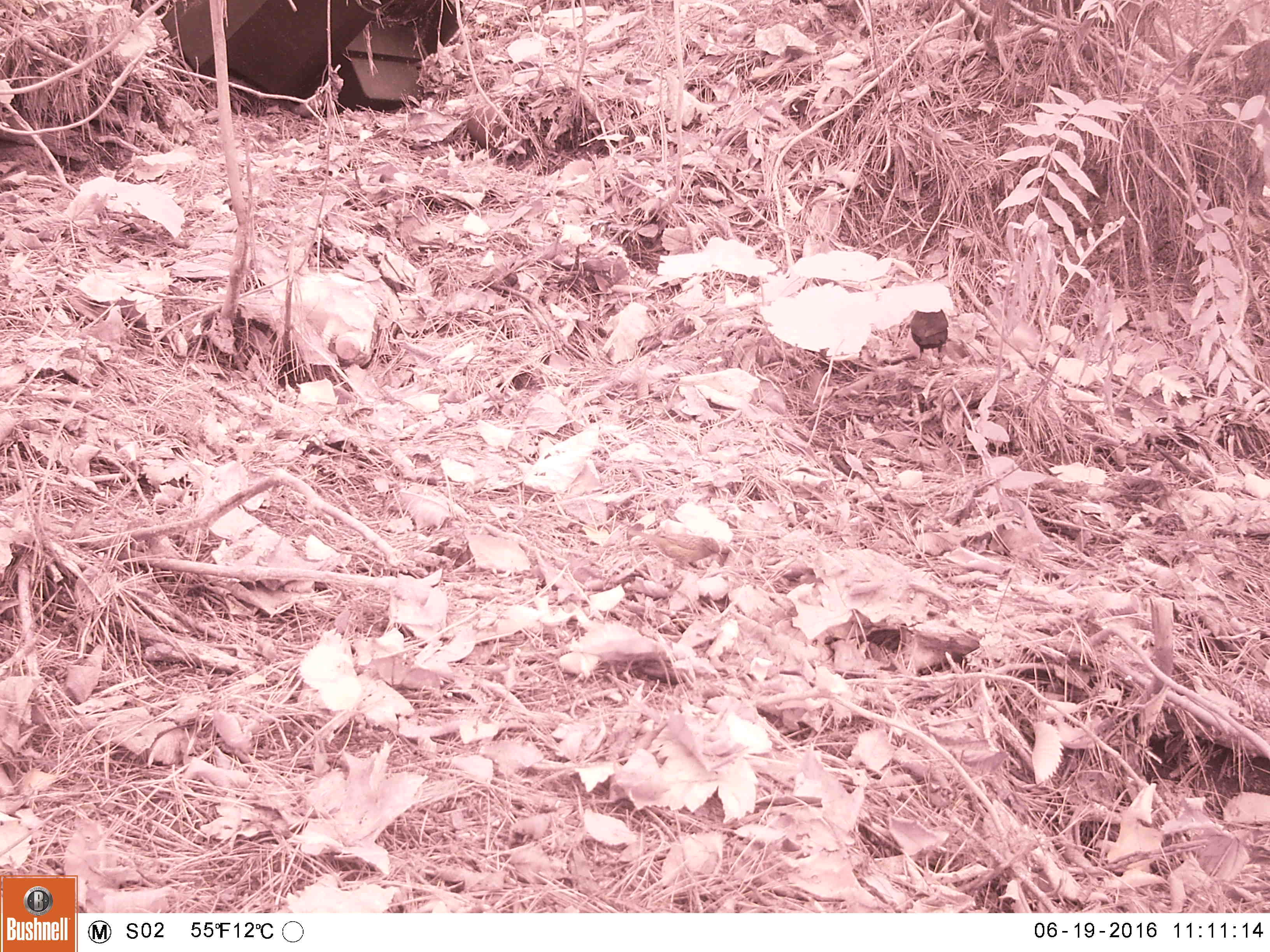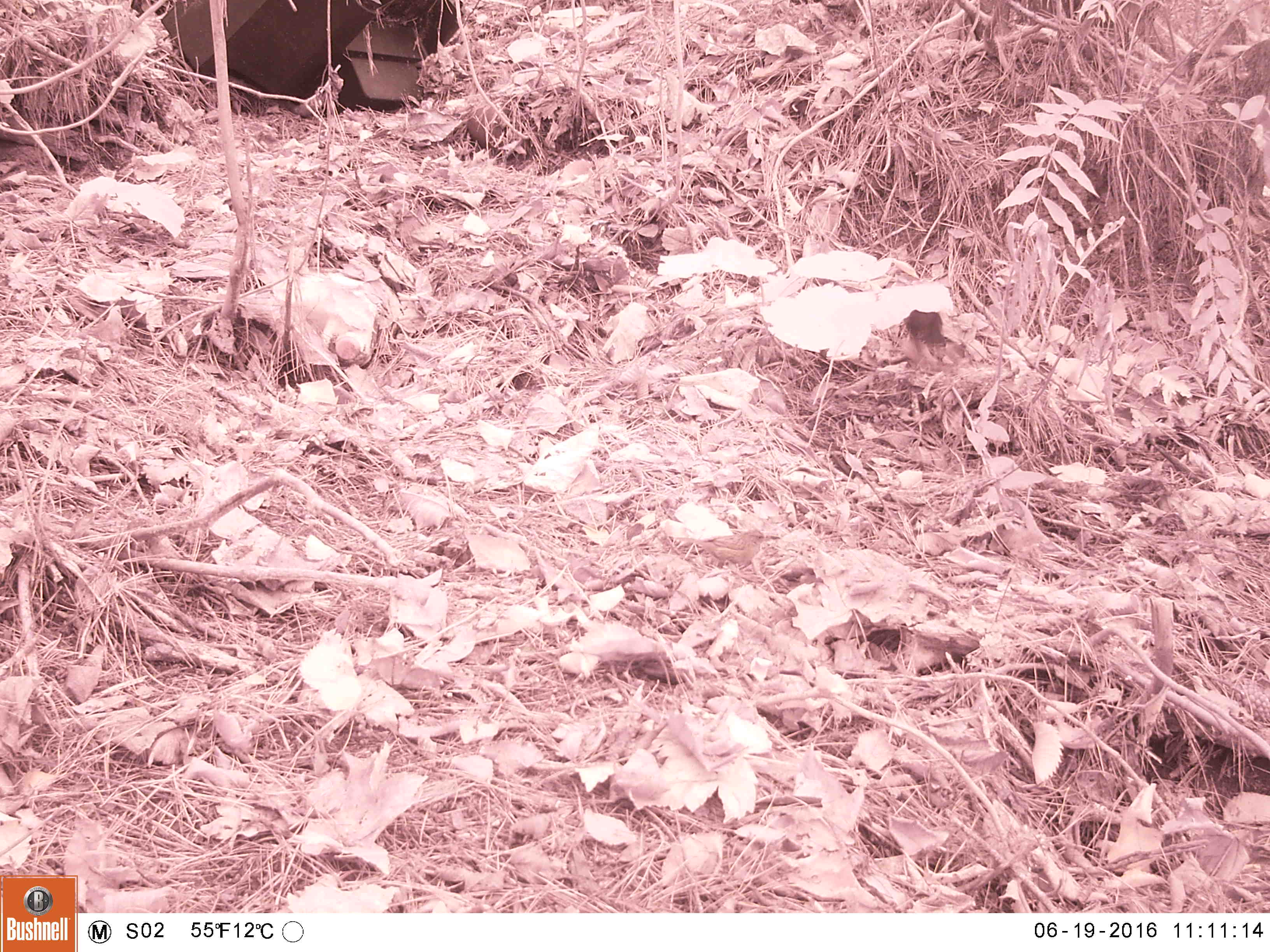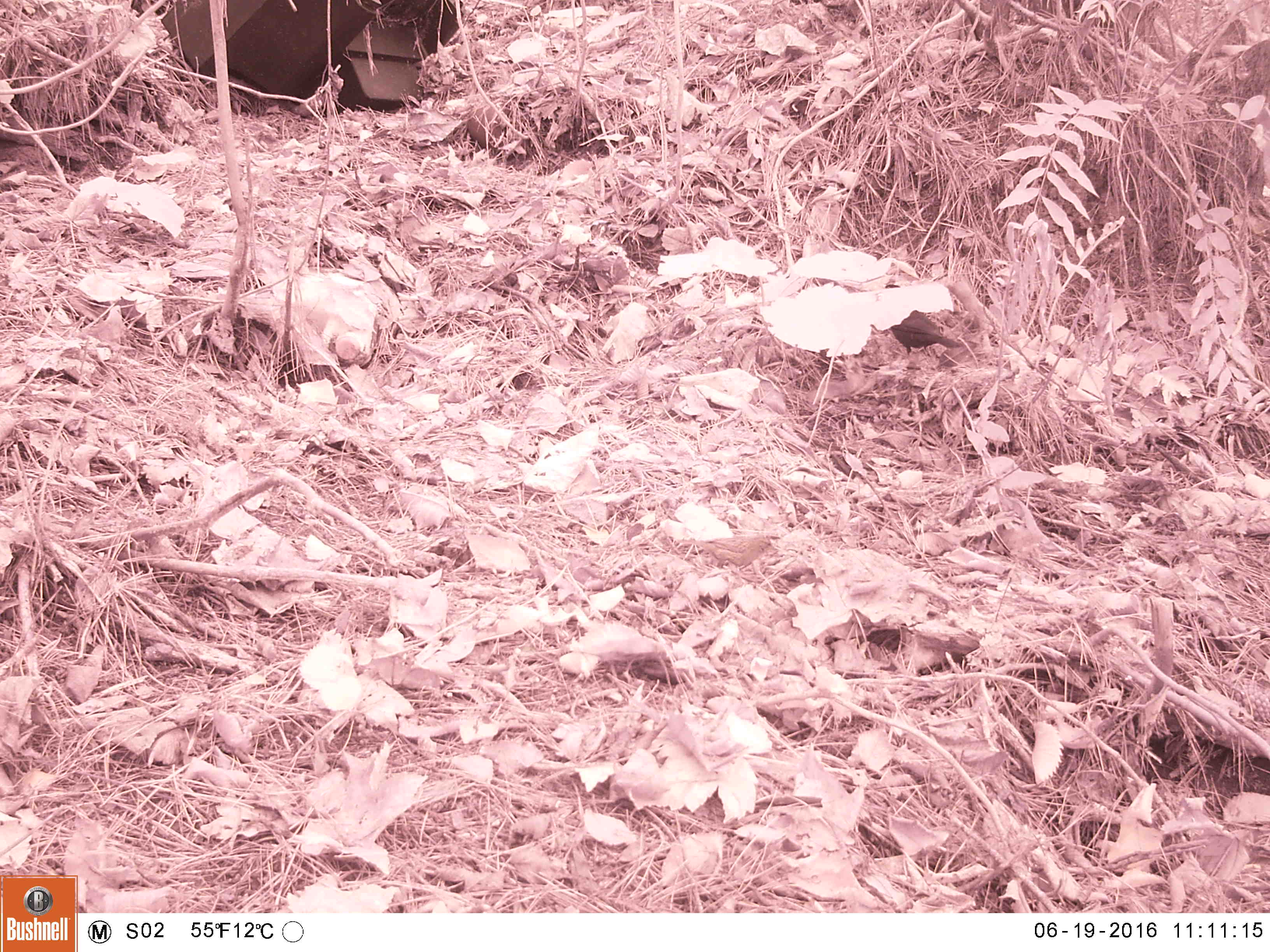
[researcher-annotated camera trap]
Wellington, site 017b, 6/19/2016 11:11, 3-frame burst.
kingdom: Animalia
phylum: Chordata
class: Aves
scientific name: Aves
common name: bird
Bird (Aves).